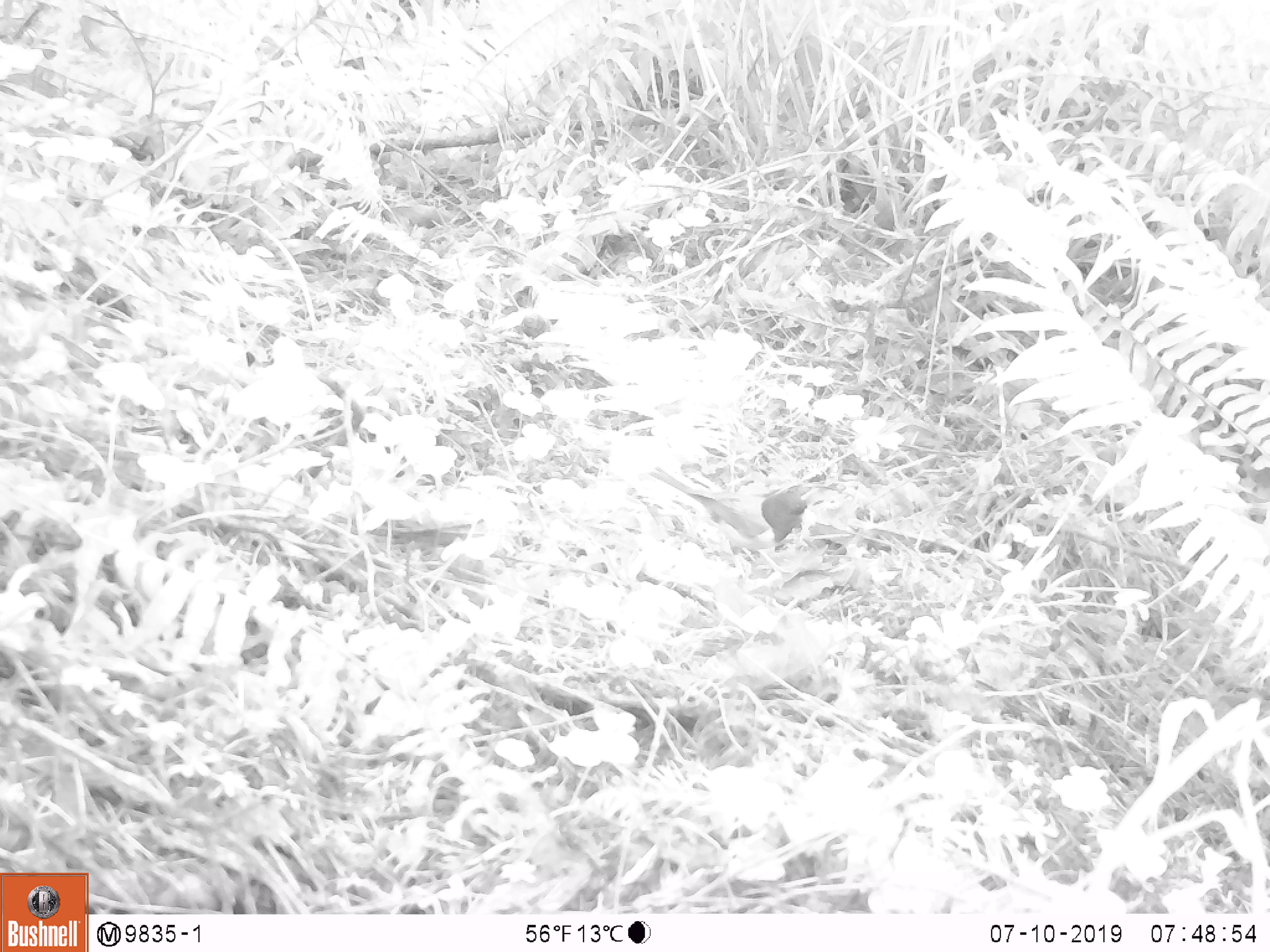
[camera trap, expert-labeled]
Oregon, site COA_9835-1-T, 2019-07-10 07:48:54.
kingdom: Animalia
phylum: Chordata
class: Aves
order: Passeriformes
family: Passerellidae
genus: Junco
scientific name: Junco hyemalis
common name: dark-eyed junco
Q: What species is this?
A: Dark-eyed junco (Junco hyemalis).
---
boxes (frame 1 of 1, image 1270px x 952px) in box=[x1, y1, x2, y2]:
dark-eyed junco: box=[641, 451, 832, 571]